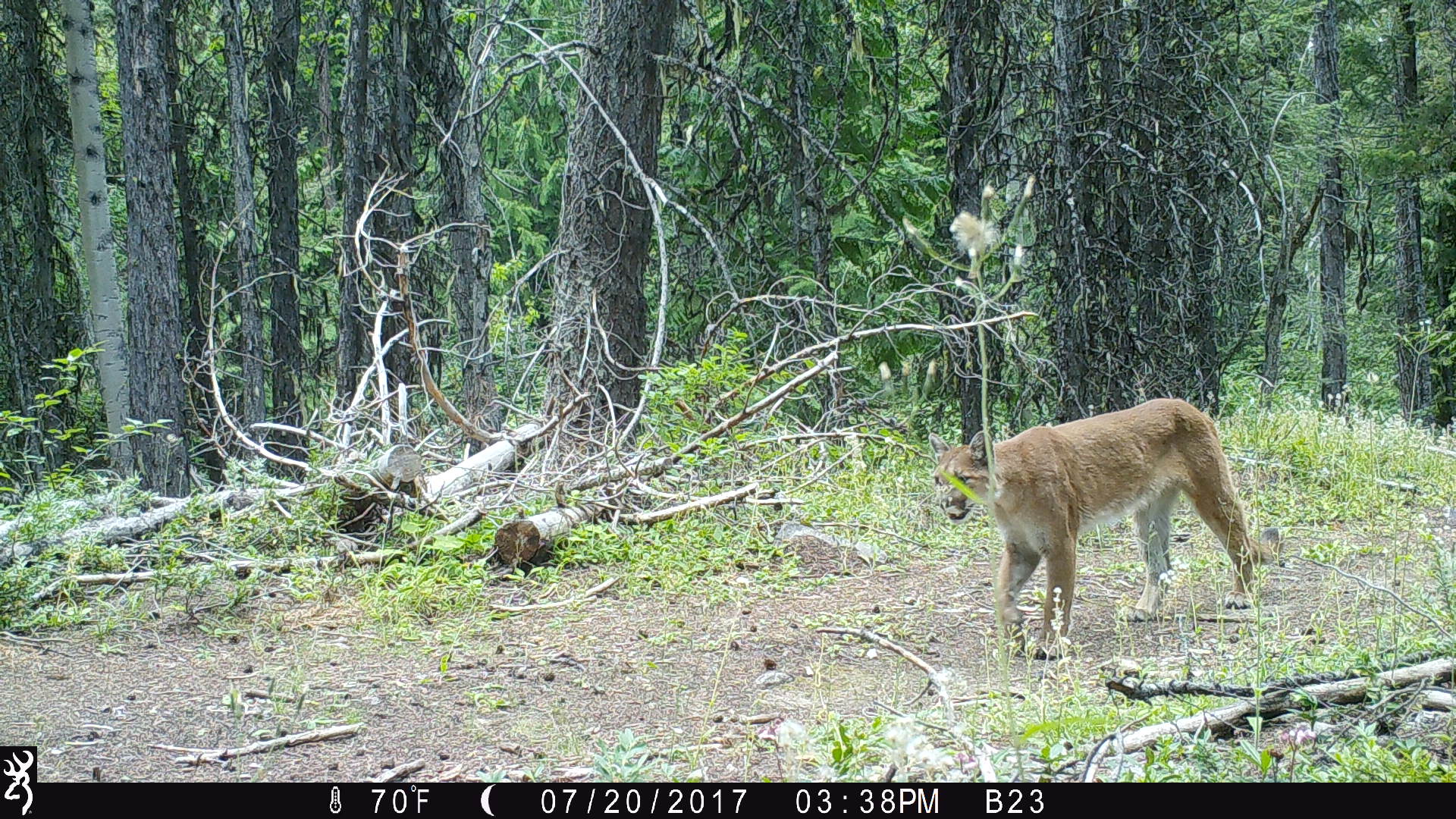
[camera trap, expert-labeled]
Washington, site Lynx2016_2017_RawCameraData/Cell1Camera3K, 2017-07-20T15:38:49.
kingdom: Animalia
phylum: Chordata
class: Mammalia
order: Carnivora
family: Felidae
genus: Puma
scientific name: Puma concolor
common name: mountain lion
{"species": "Puma concolor (mountain lion)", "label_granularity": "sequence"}